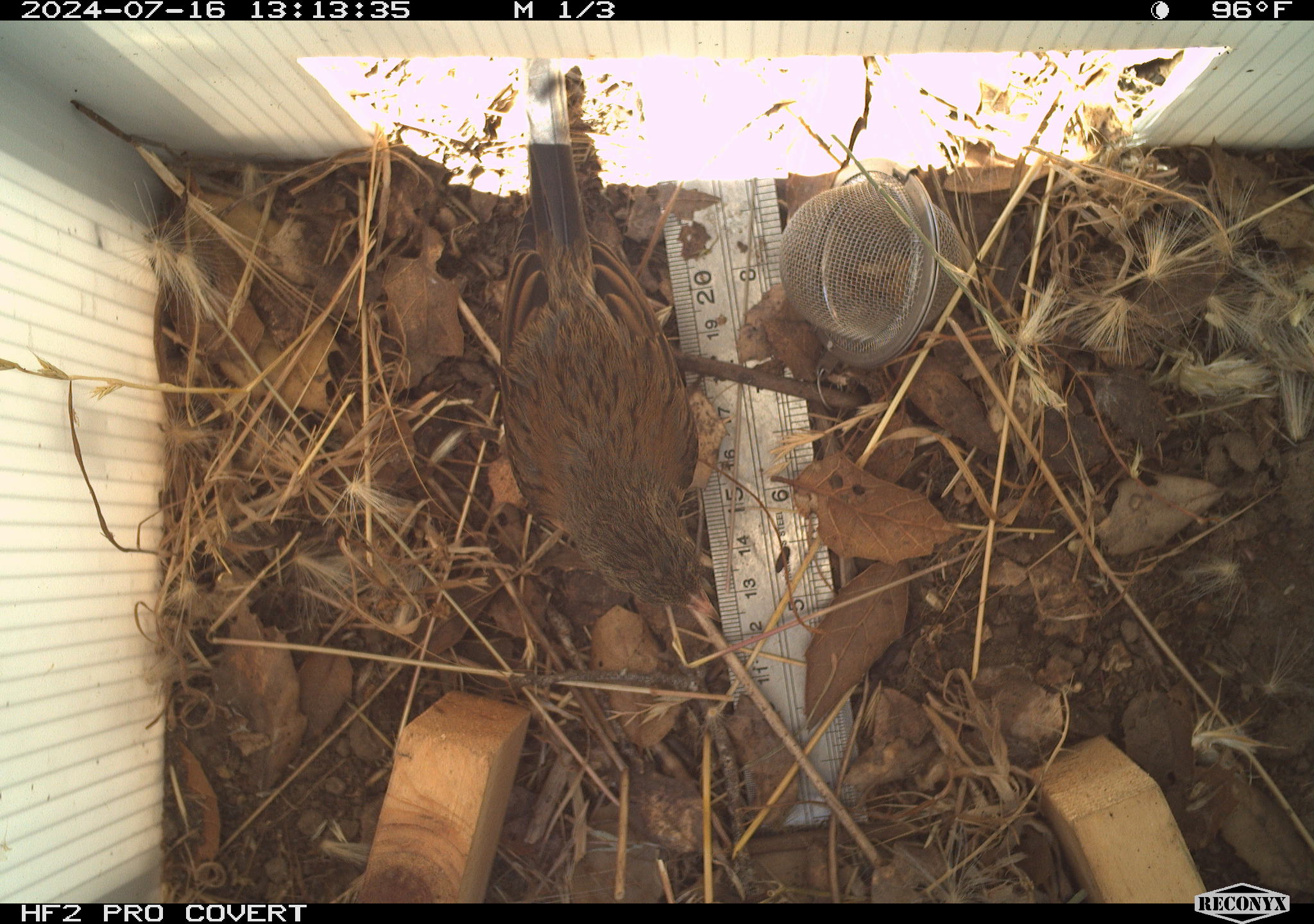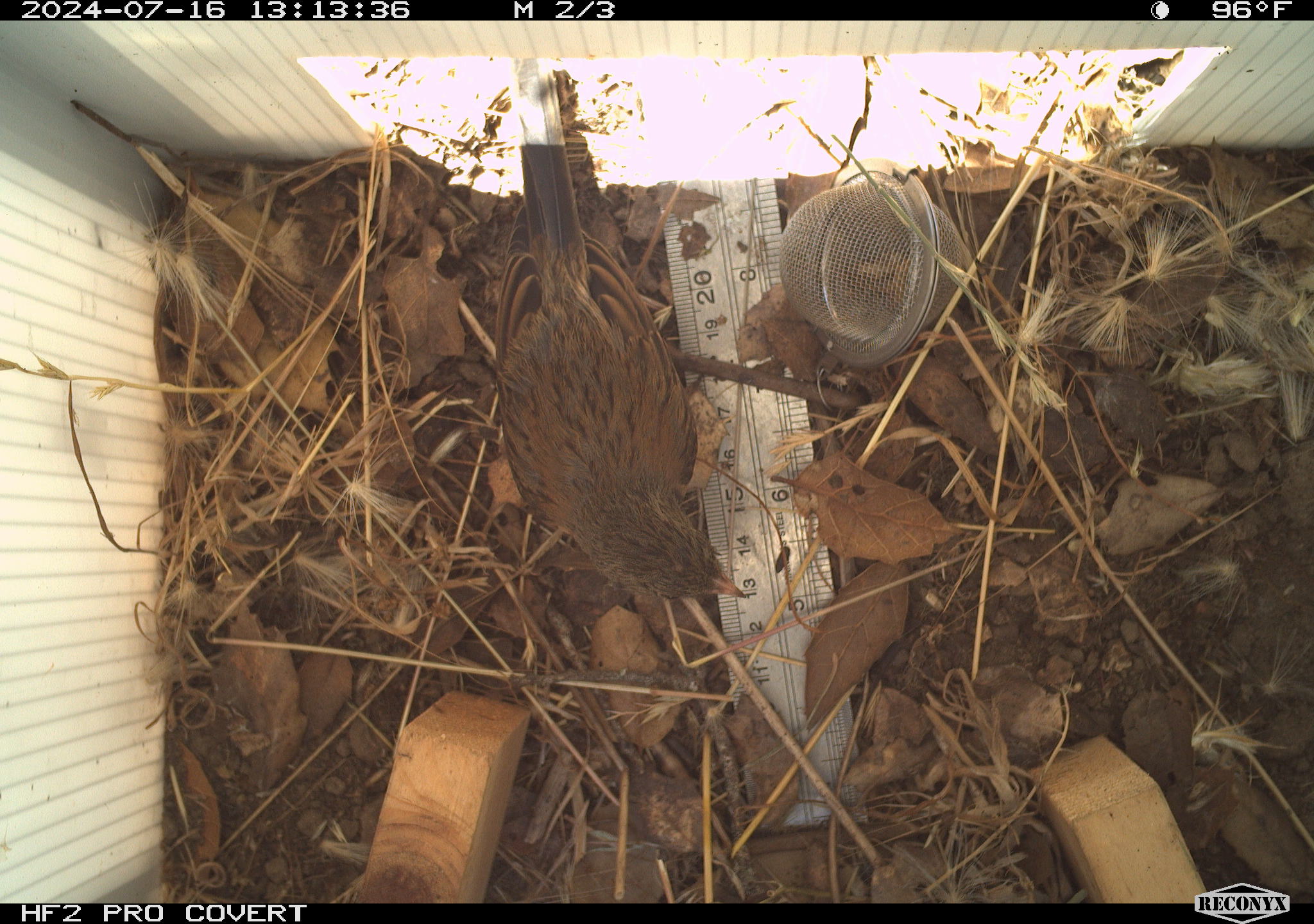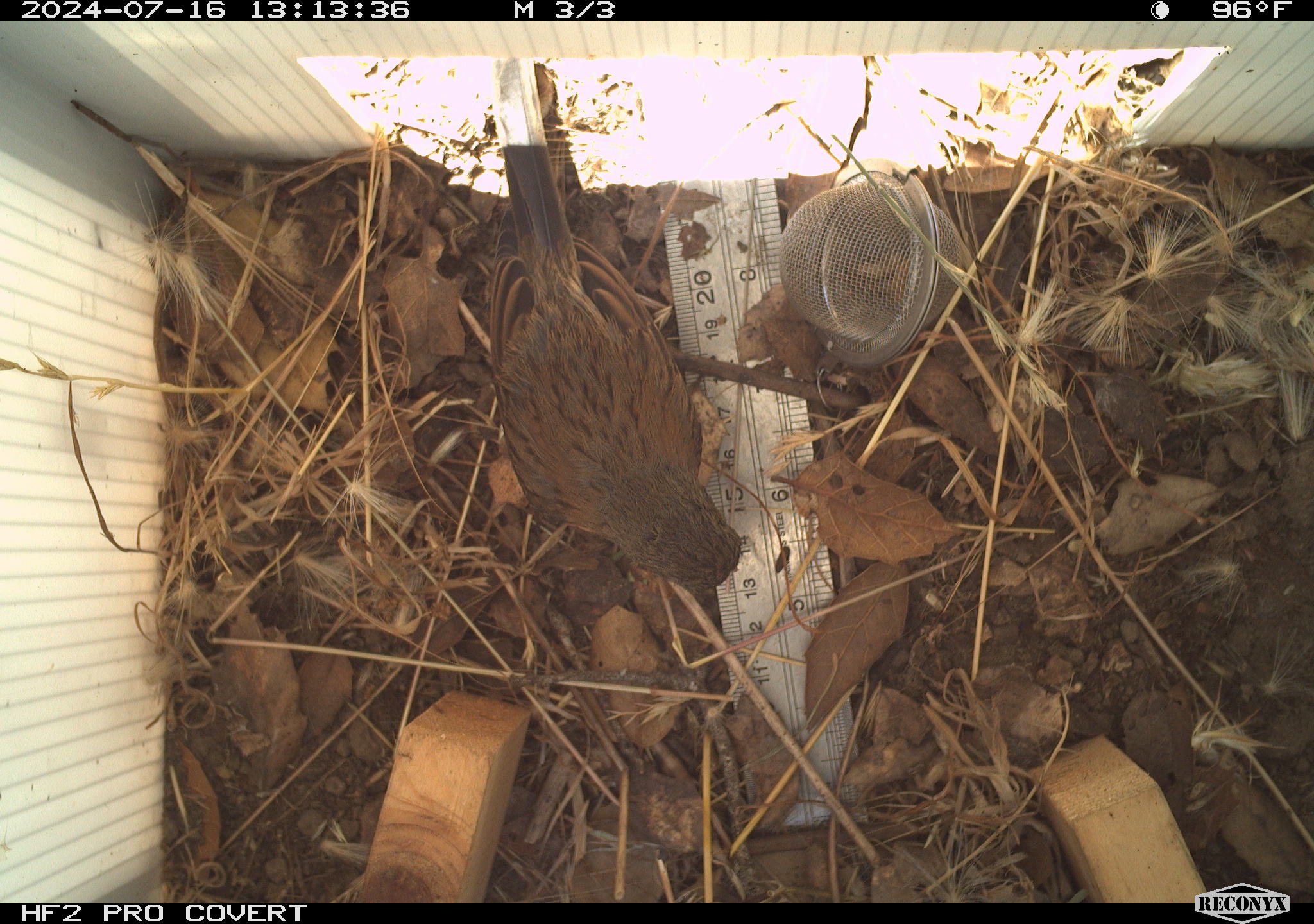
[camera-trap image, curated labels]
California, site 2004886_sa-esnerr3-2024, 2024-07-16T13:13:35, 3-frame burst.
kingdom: Animalia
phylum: Chordata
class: Aves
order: Passeriformes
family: Passeridae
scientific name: Passeridae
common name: old world sparrows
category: passeridae family